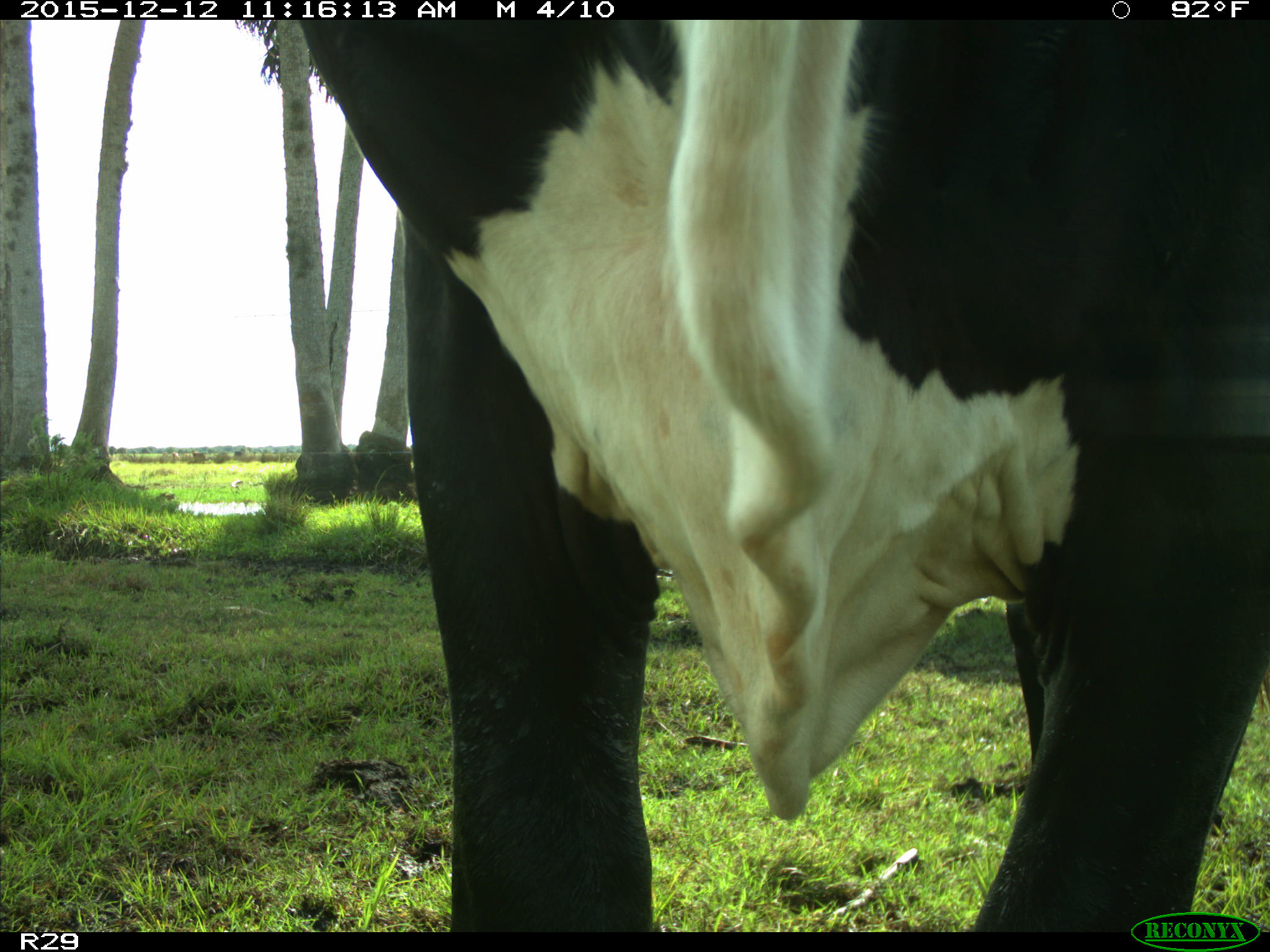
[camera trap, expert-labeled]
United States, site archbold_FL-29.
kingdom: Animalia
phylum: Chordata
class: Mammalia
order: Artiodactyla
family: Bovidae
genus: Bos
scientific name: Bos taurus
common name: domestic cow